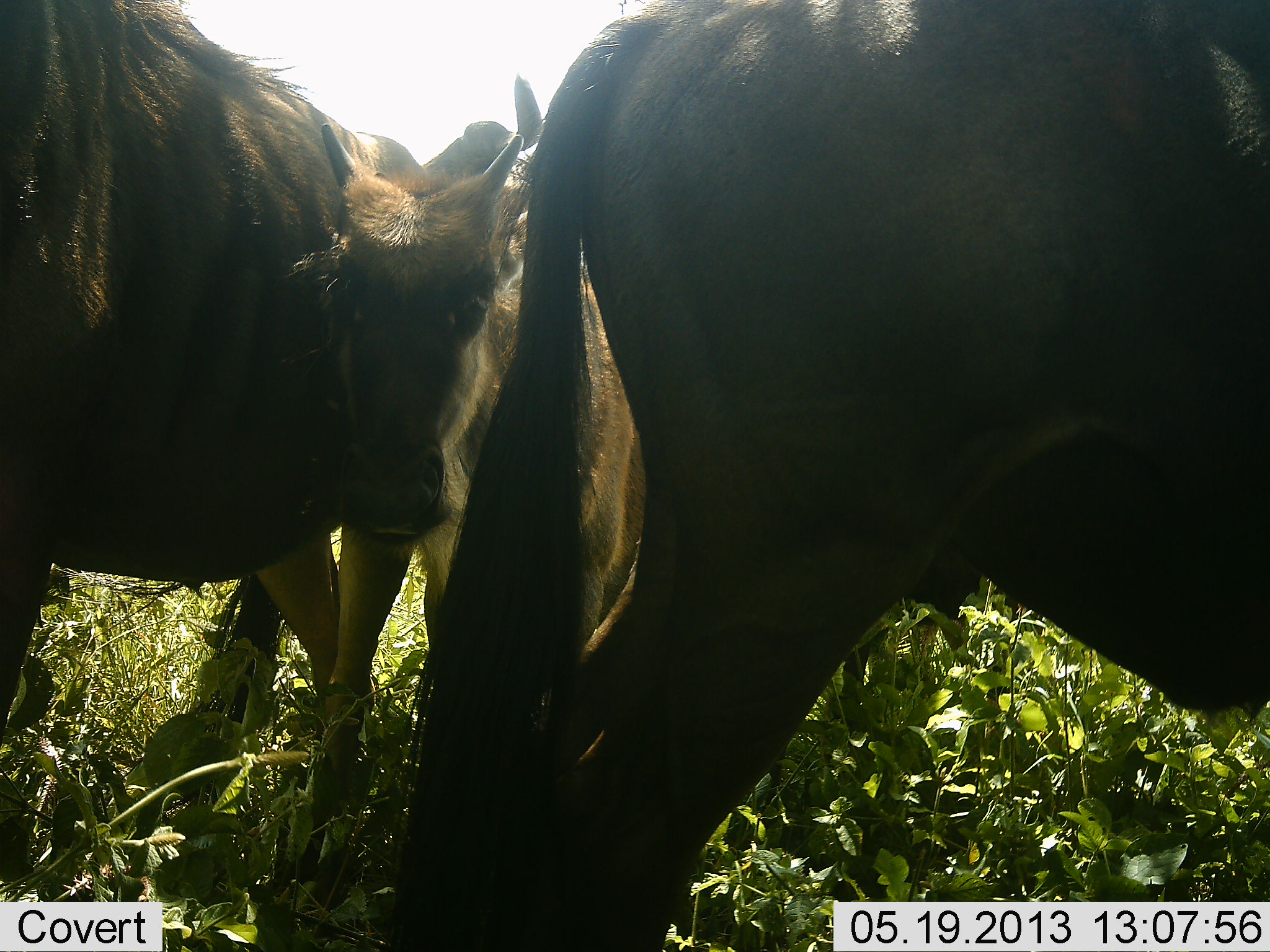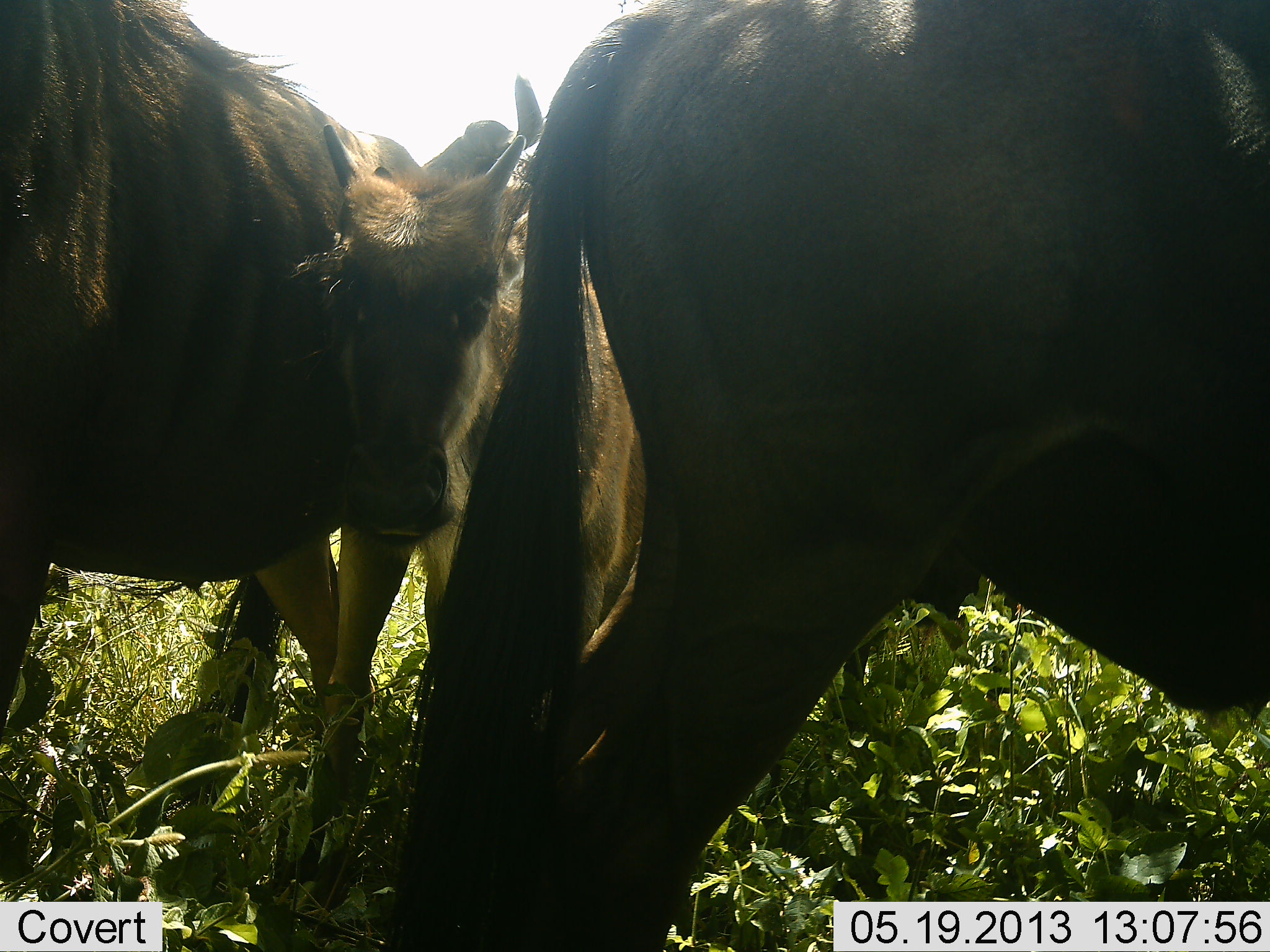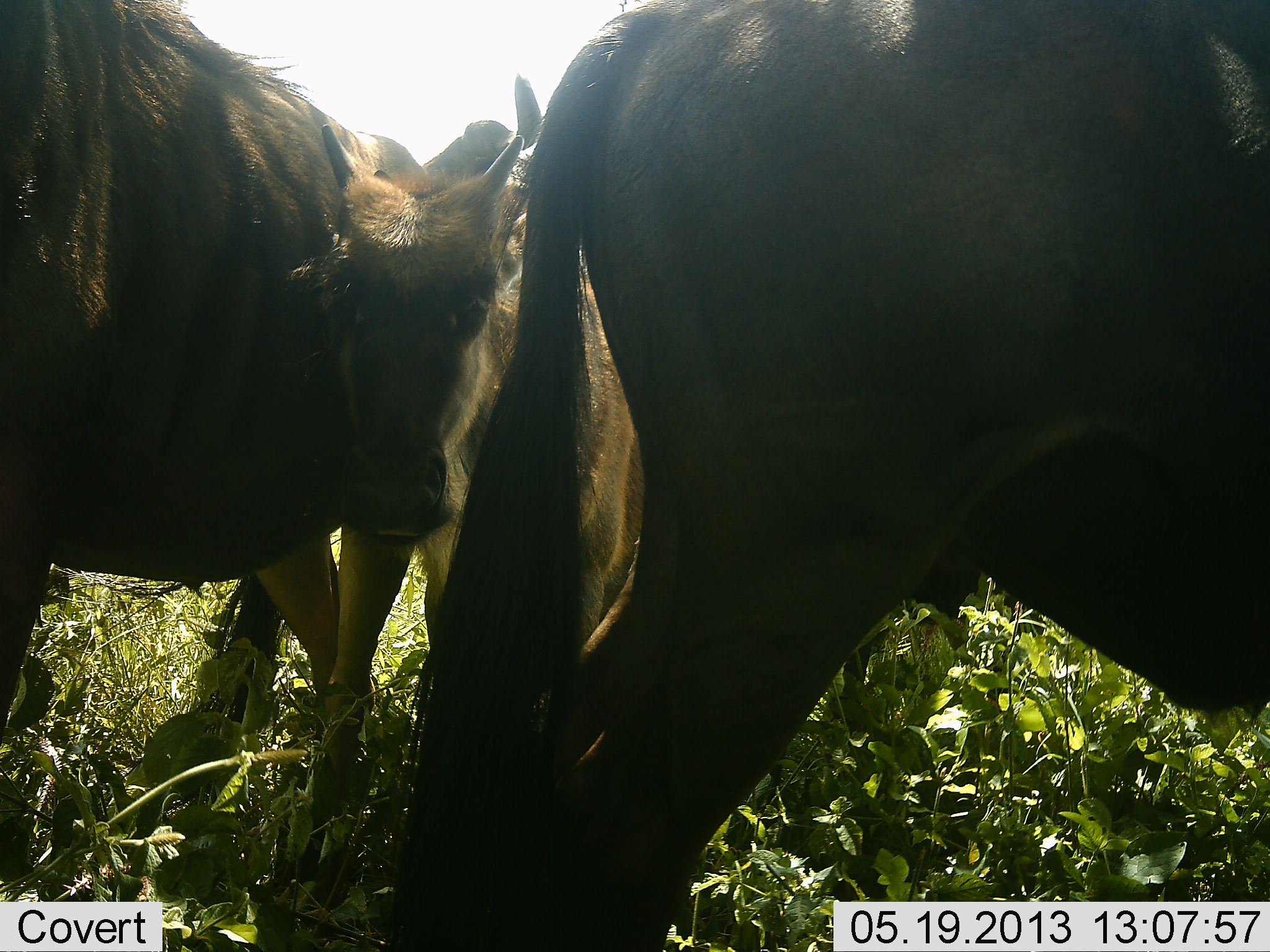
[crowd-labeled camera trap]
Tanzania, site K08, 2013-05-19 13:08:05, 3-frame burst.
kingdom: Animalia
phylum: Chordata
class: Mammalia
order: Artiodactyla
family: Bovidae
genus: Connochaetes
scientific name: Connochaetes taurinus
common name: blue wildebeest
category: wildebeest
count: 4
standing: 90%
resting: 0%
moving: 0%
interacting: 10%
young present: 90%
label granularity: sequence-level